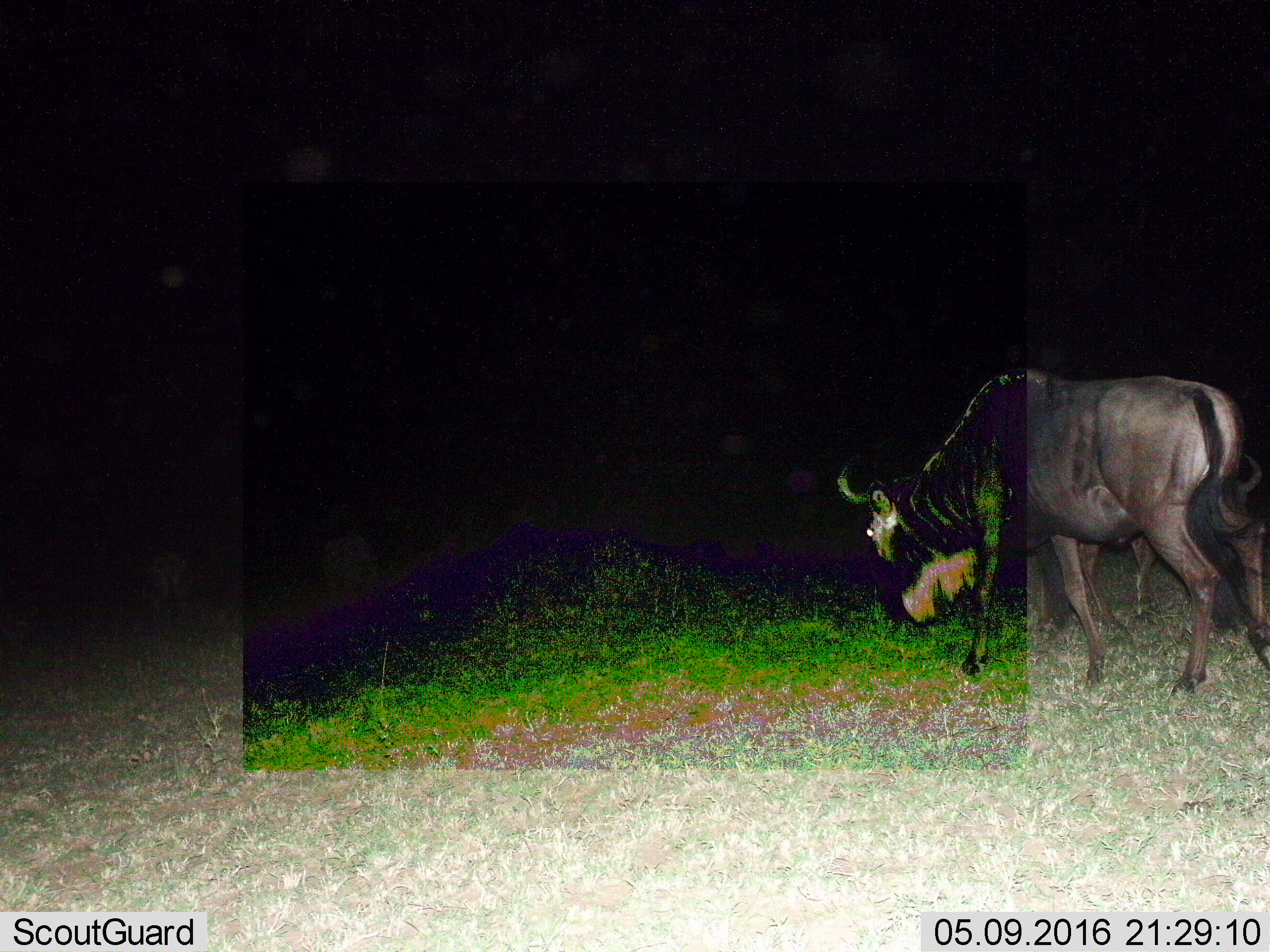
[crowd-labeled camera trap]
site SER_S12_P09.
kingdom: Animalia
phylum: Chordata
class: Mammalia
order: Artiodactyla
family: Bovidae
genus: Connochaetes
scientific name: Connochaetes taurinus taurinus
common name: blue wildebeest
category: wildebeestblue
Wildebeestblue (blue wildebeest) (Connochaetes taurinus taurinus), count 2. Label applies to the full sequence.